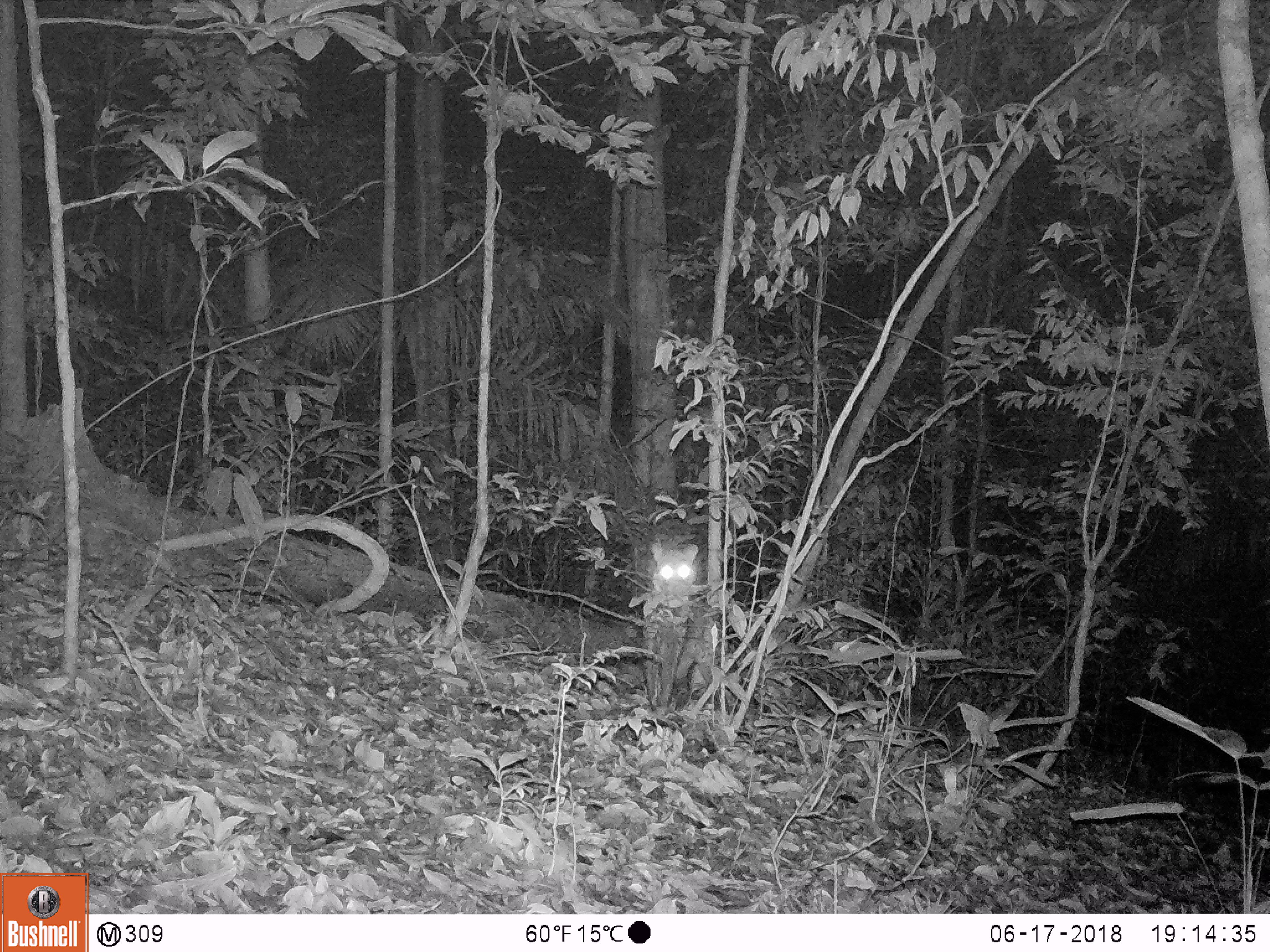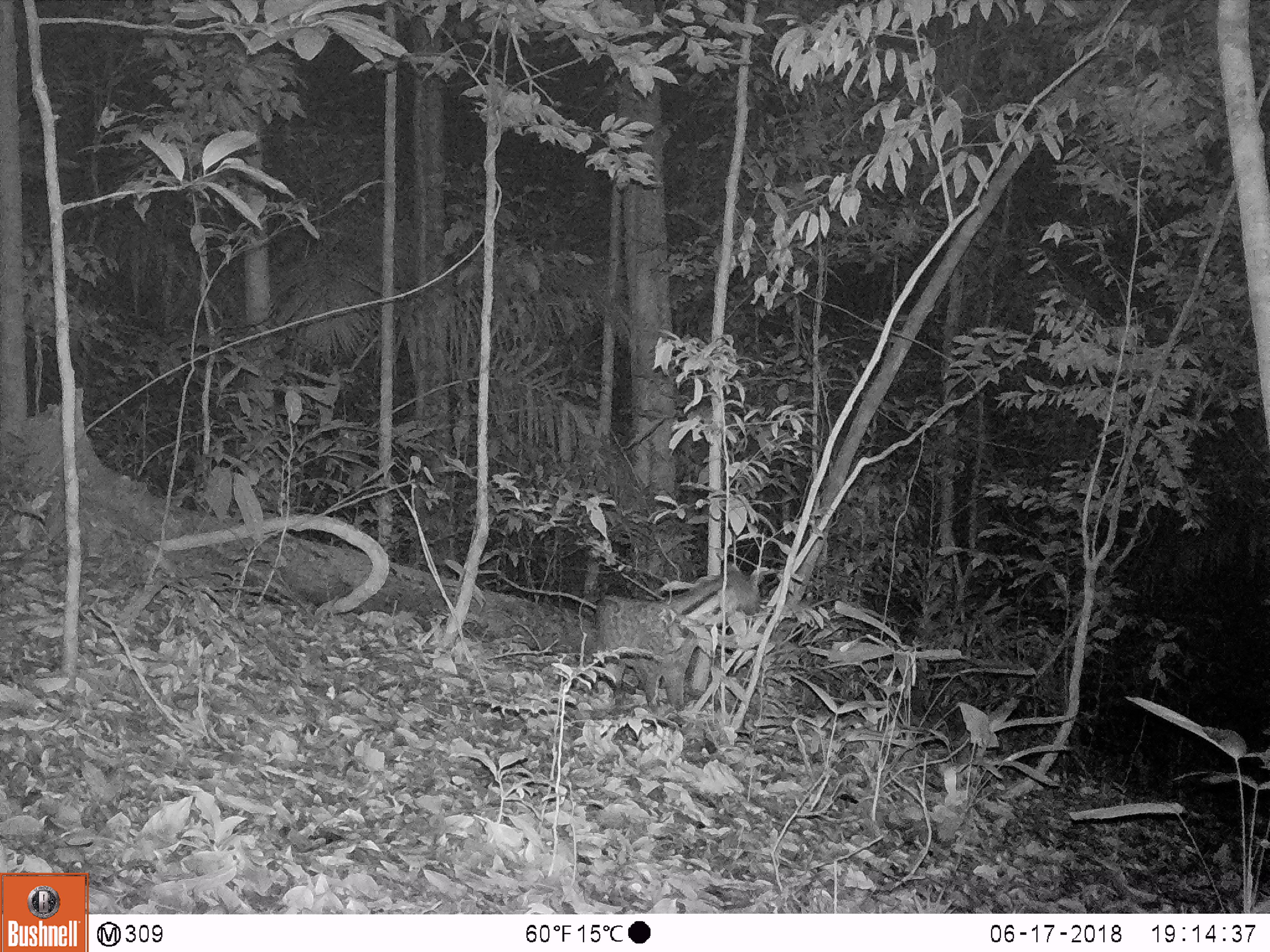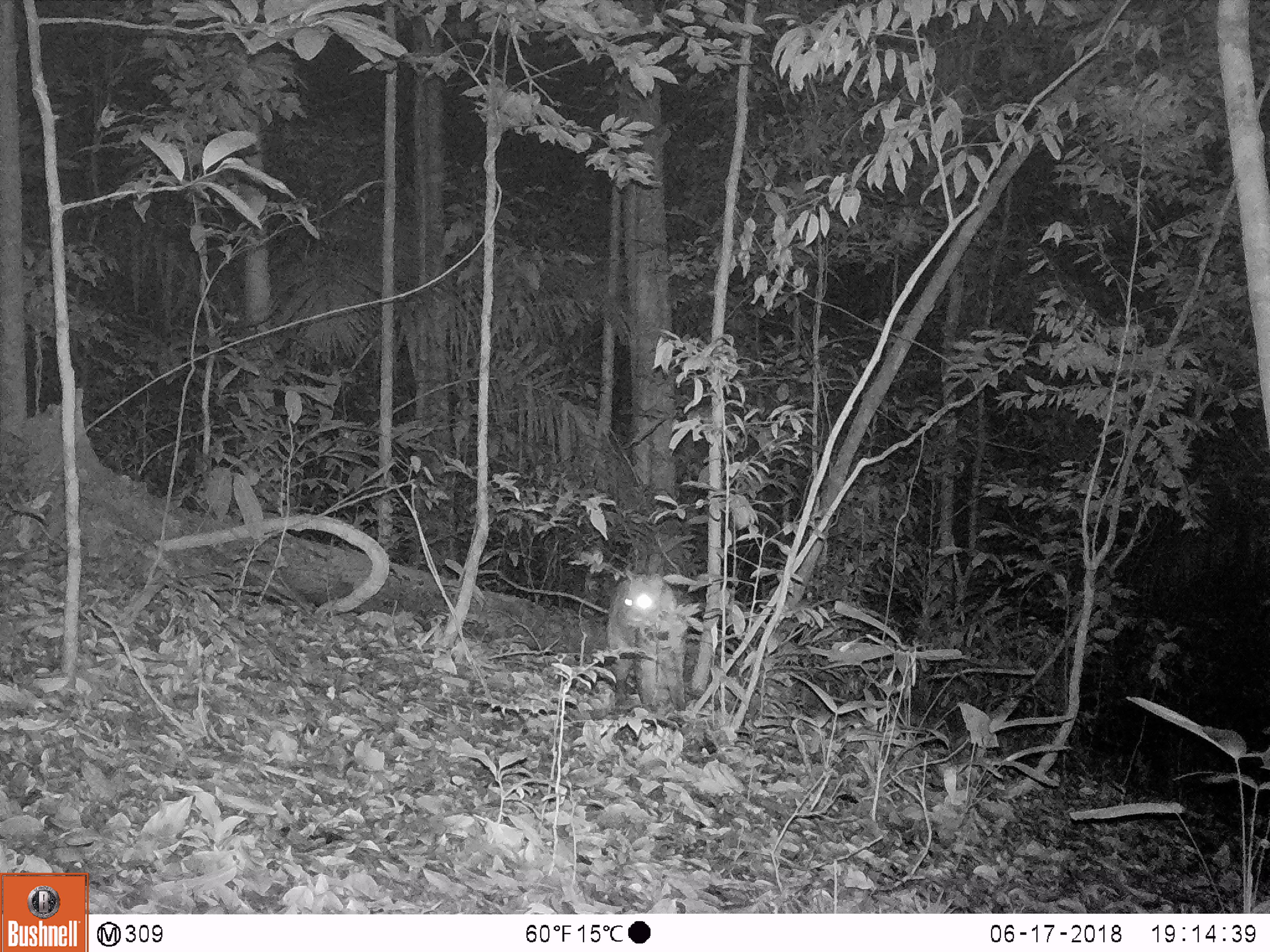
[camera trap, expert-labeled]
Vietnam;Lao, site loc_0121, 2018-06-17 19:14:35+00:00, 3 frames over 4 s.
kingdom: Animalia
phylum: Chordata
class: Mammalia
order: Carnivora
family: Viverridae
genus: Viverra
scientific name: Viverra zibetha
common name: large indian civet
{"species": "large indian civet (Viverra zibetha)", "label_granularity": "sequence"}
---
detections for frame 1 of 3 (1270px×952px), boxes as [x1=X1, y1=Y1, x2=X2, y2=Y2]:
large indian civet: [x1=642, y1=541, x2=713, y2=707]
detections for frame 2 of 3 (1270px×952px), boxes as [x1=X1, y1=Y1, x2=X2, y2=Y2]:
large indian civet: [x1=594, y1=561, x2=765, y2=709]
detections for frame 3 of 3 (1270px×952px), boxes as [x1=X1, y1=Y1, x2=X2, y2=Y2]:
large indian civet: [x1=605, y1=566, x2=687, y2=710]